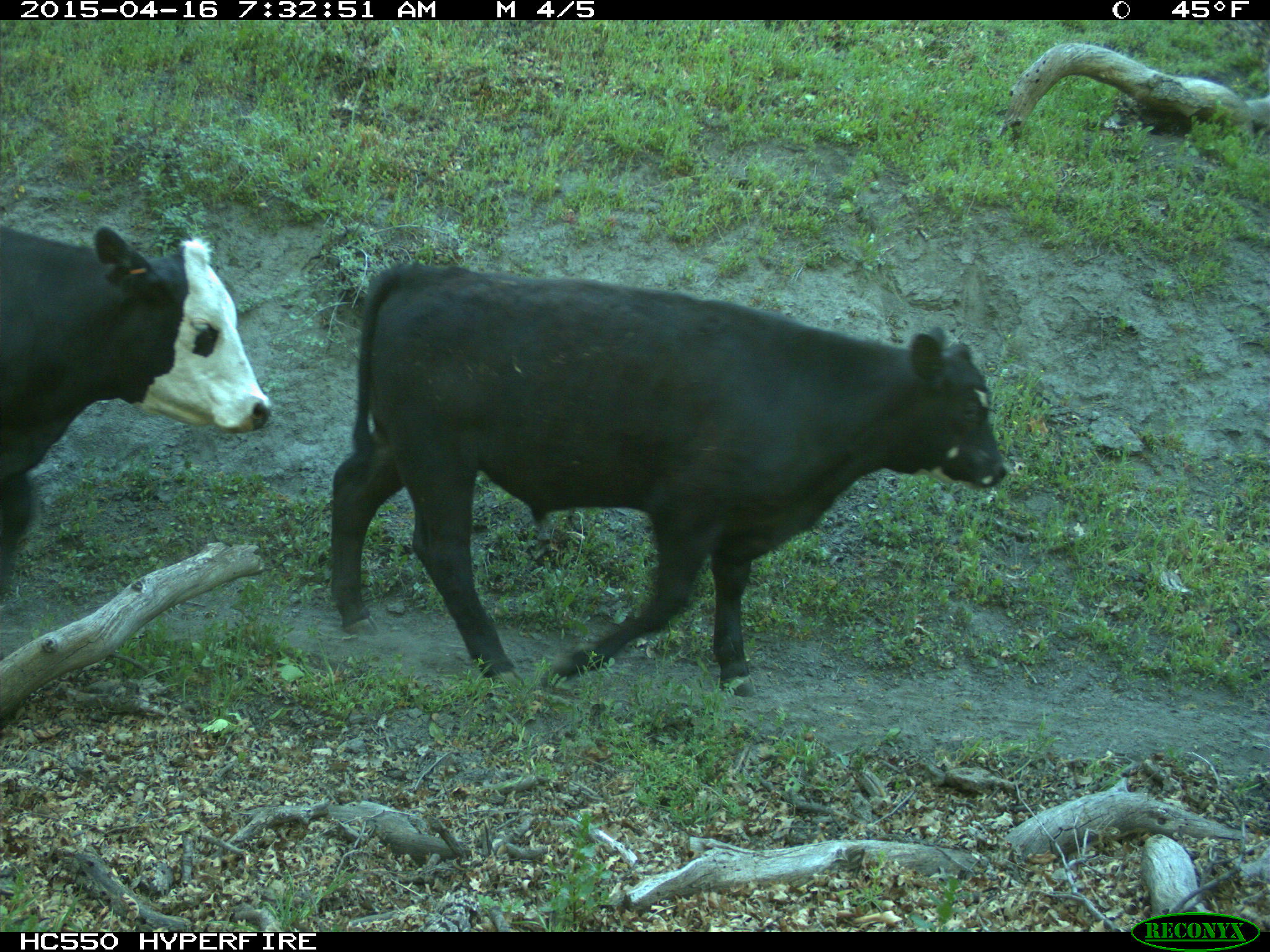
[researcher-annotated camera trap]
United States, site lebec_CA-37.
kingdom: Animalia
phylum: Chordata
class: Mammalia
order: Artiodactyla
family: Bovidae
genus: Bos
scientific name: Bos taurus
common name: domestic cow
Bos taurus (domestic cow).